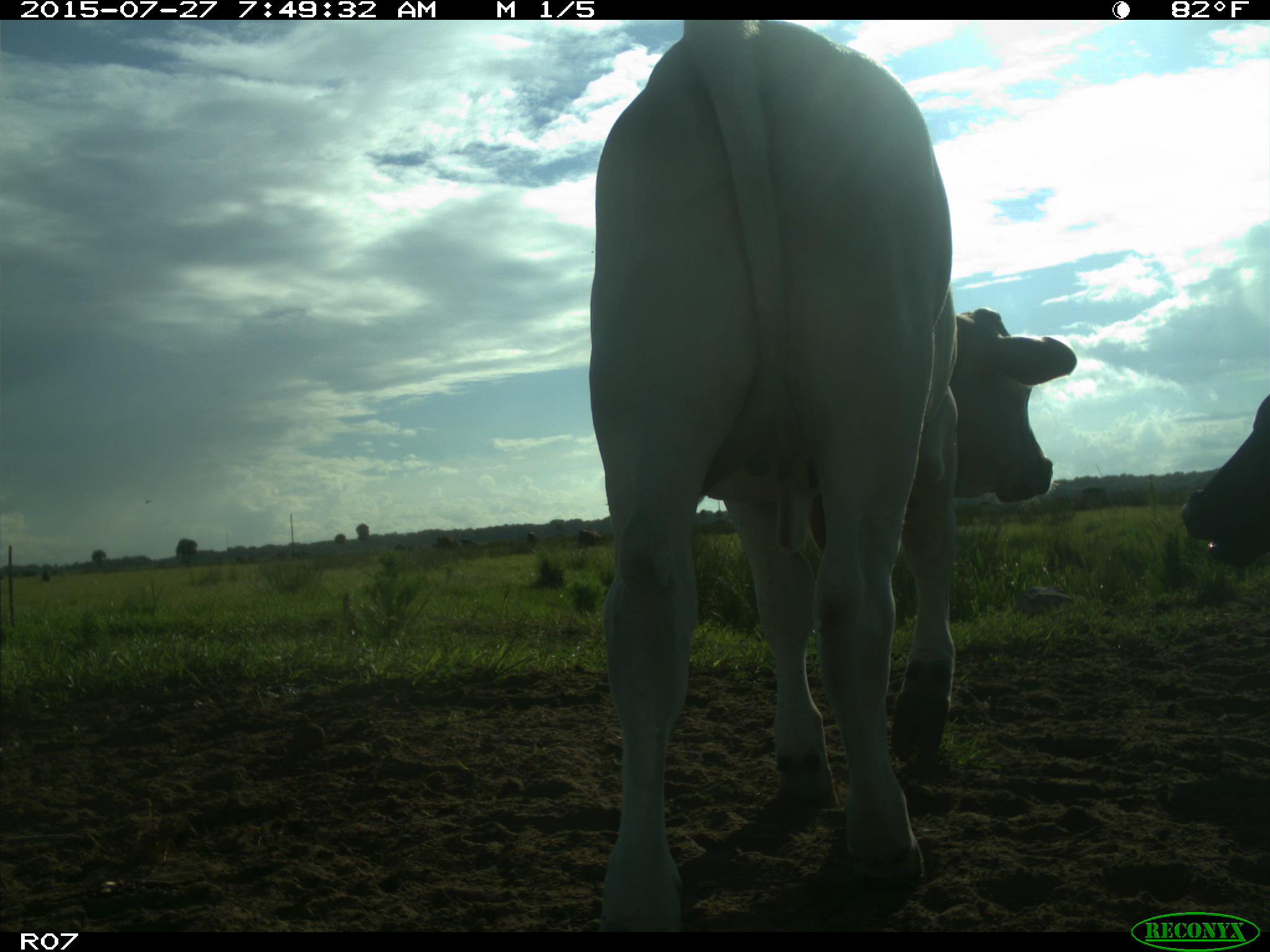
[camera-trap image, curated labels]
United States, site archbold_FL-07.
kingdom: Animalia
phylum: Chordata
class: Mammalia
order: Artiodactyla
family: Bovidae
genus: Bos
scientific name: Bos taurus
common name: domestic cow